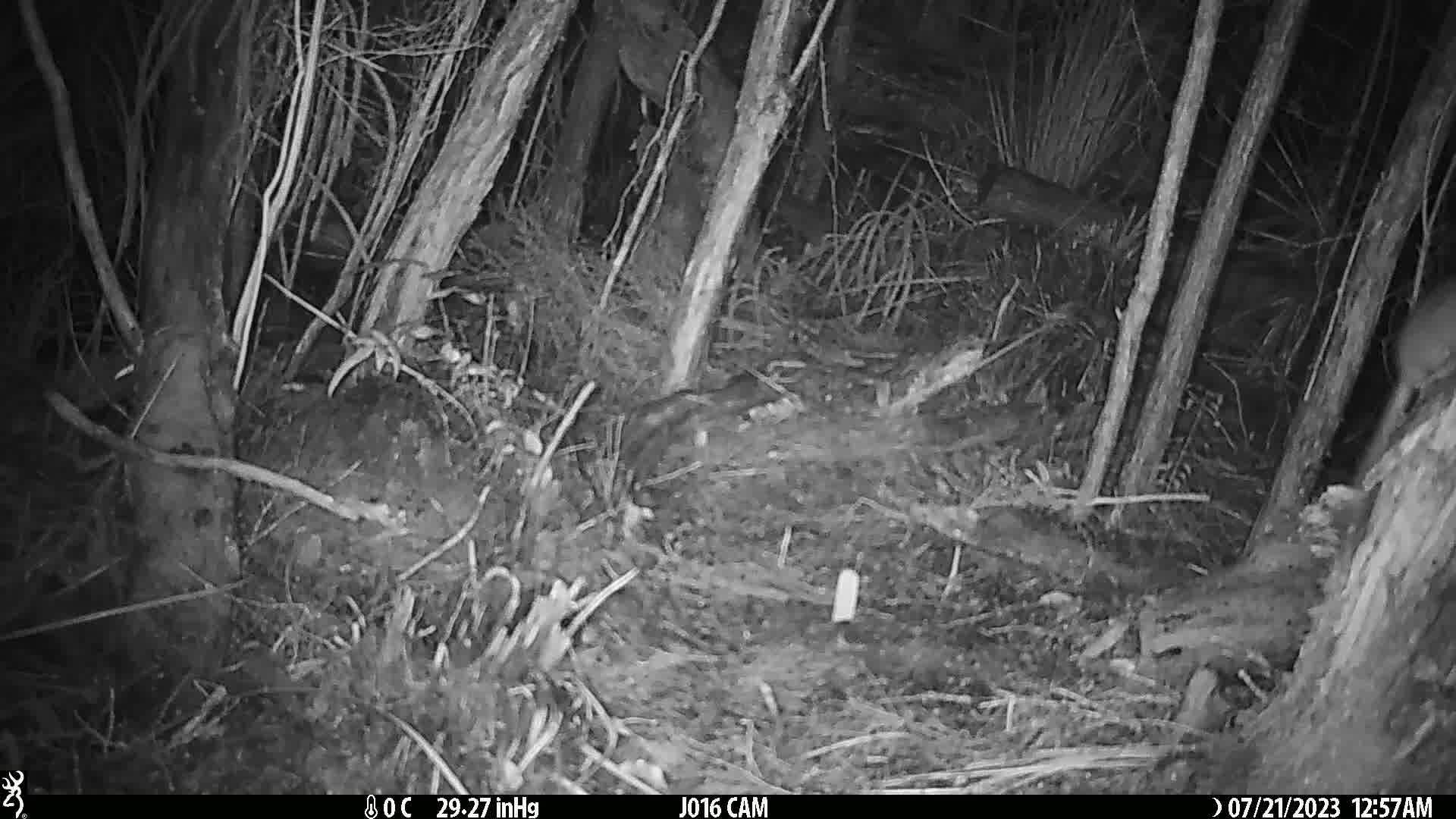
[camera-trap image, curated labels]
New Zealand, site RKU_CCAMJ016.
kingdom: Animalia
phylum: Chordata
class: Mammalia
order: Rodentia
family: Muridae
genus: Rattus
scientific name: Rattus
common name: rat